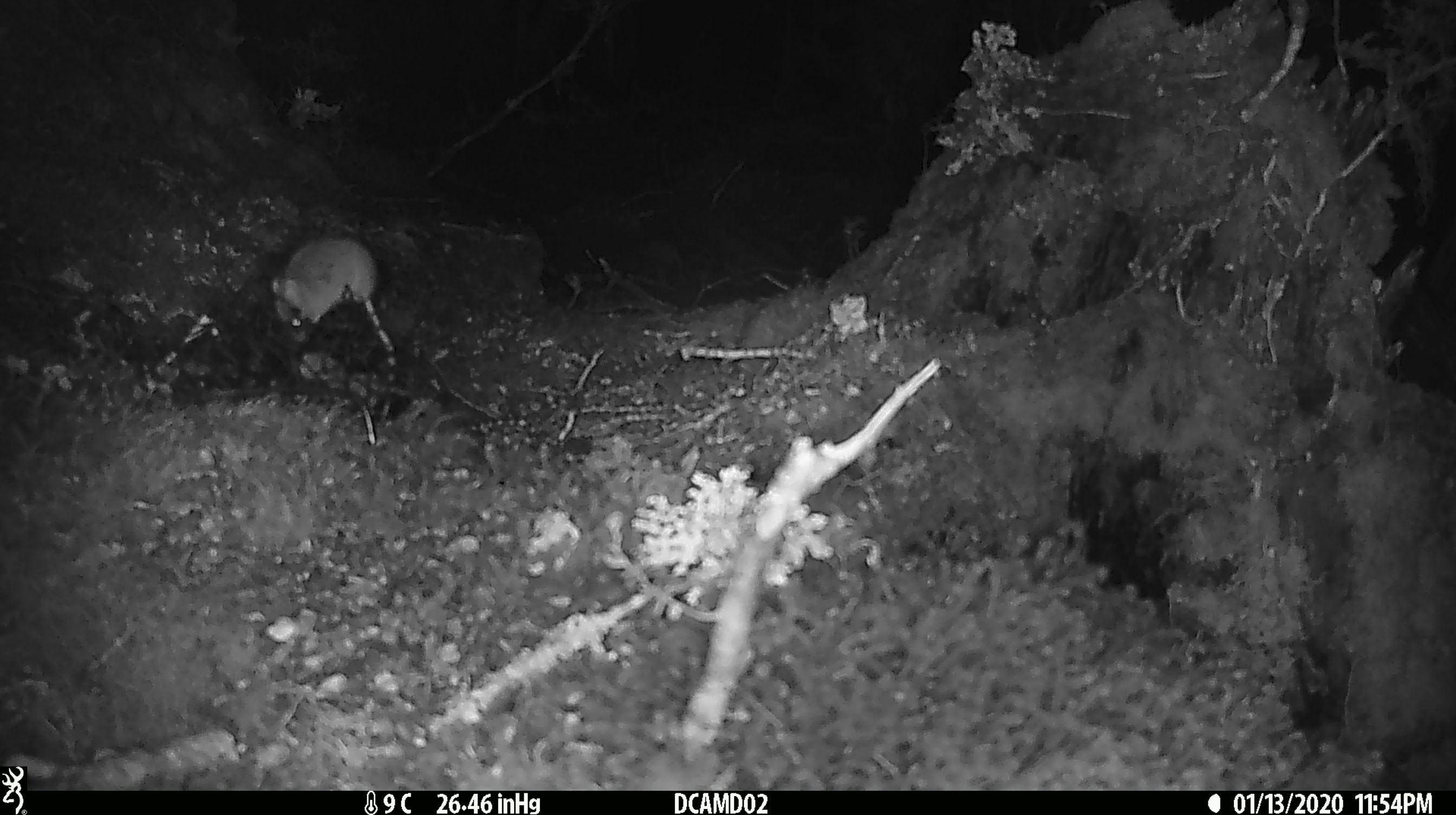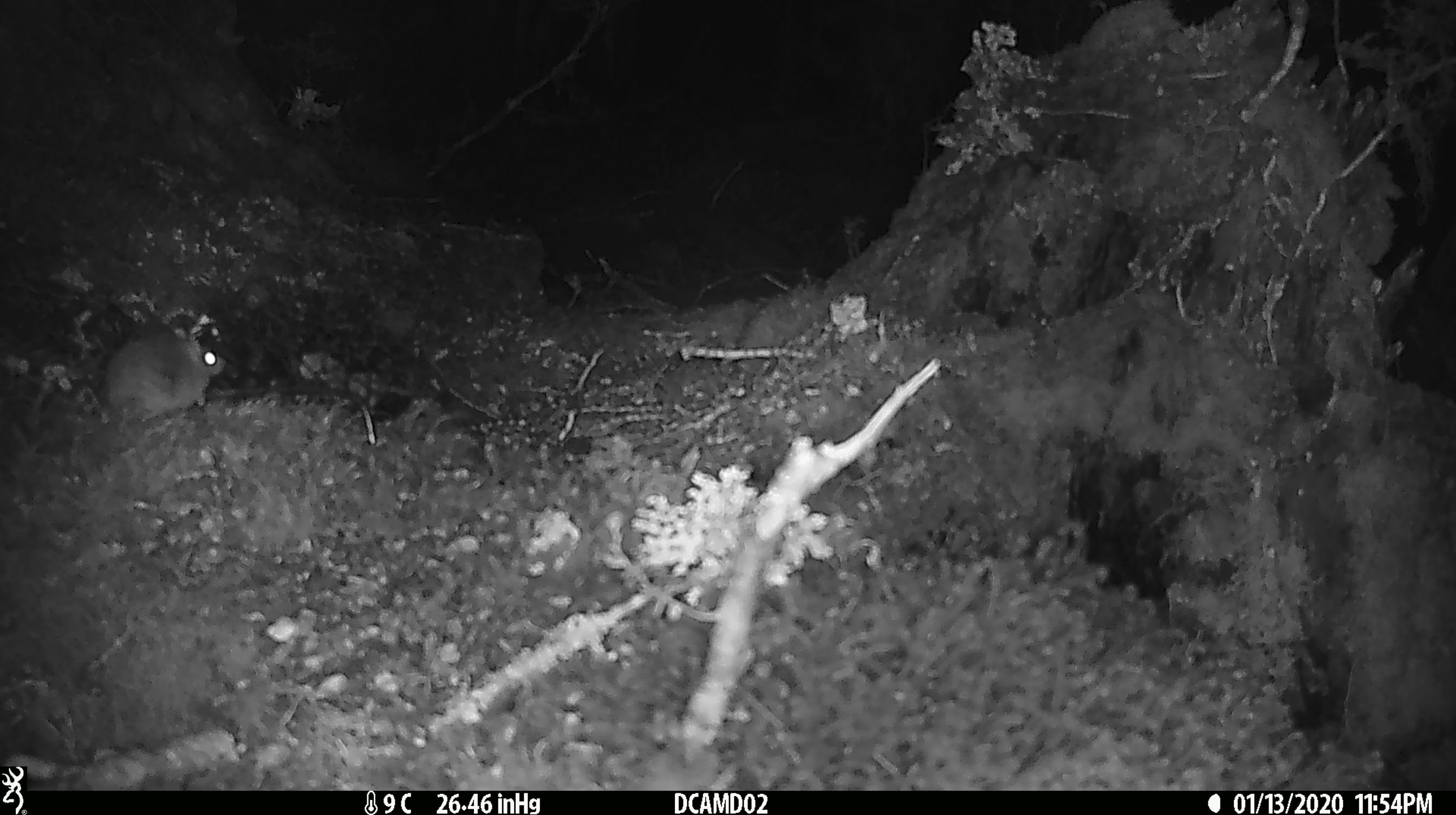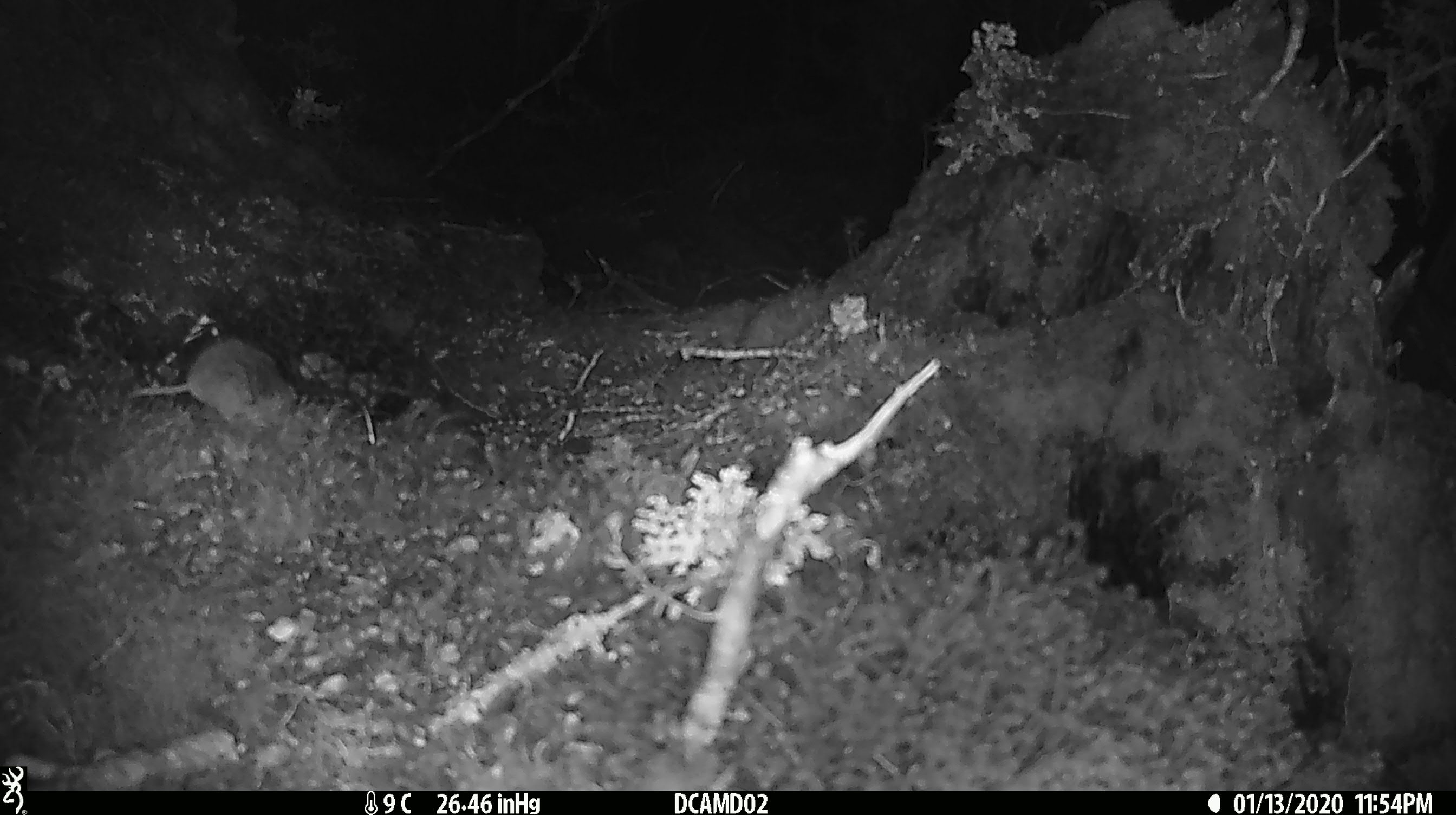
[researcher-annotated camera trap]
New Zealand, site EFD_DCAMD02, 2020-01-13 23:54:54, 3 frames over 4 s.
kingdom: Animalia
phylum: Chordata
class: Mammalia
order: Rodentia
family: Muridae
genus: Mus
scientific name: Mus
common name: mouse